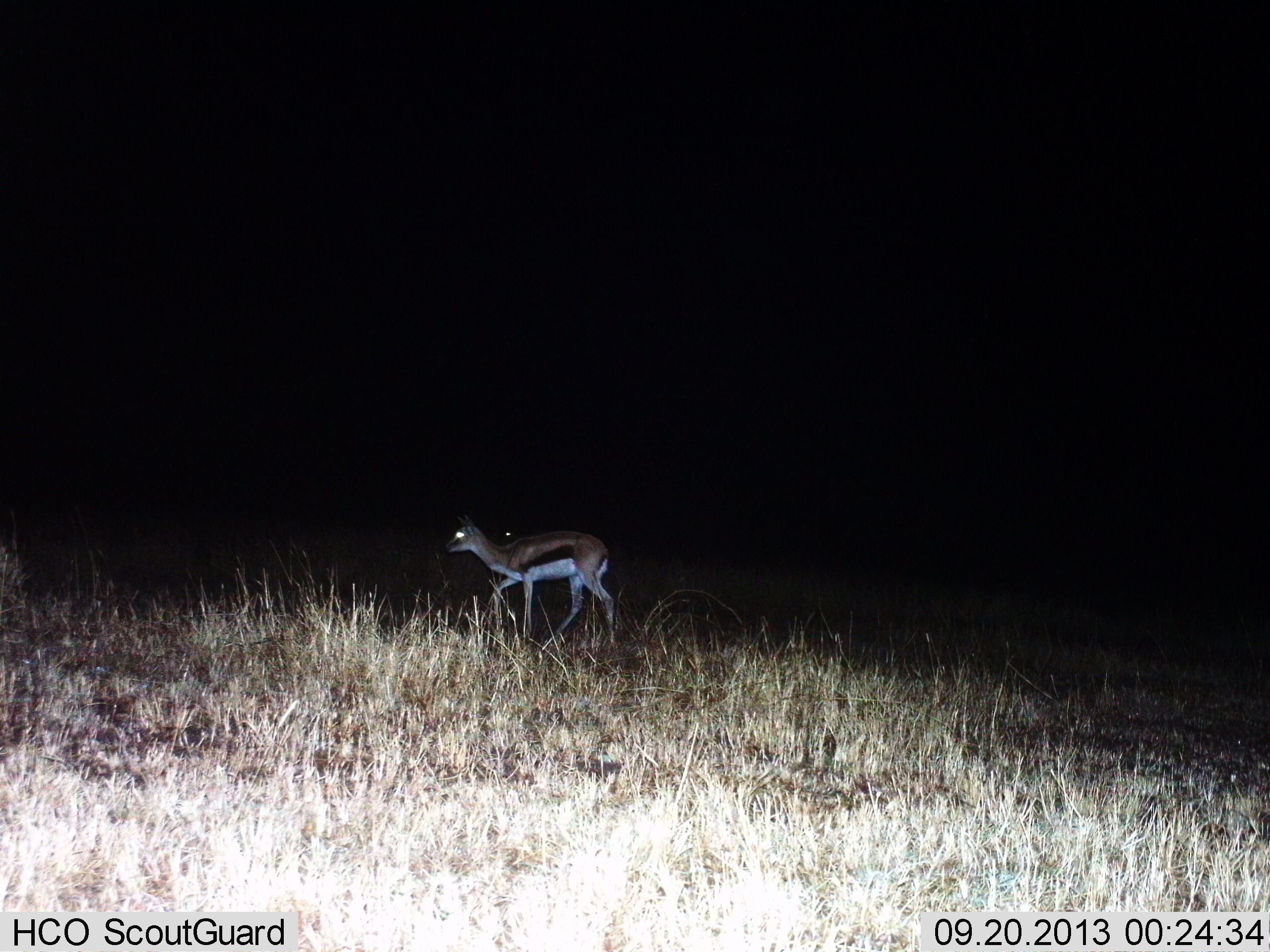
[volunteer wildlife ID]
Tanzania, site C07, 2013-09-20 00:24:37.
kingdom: Animalia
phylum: Chordata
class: Mammalia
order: Artiodactyla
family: Bovidae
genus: Eudorcas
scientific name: Eudorcas thomsonii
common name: thomson's gazelle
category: gazellethomsons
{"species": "gazellethomsons (thomson's gazelle) (Eudorcas thomsonii)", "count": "1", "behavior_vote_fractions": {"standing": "31%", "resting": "0%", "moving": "73%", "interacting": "0%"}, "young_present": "0%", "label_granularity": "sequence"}